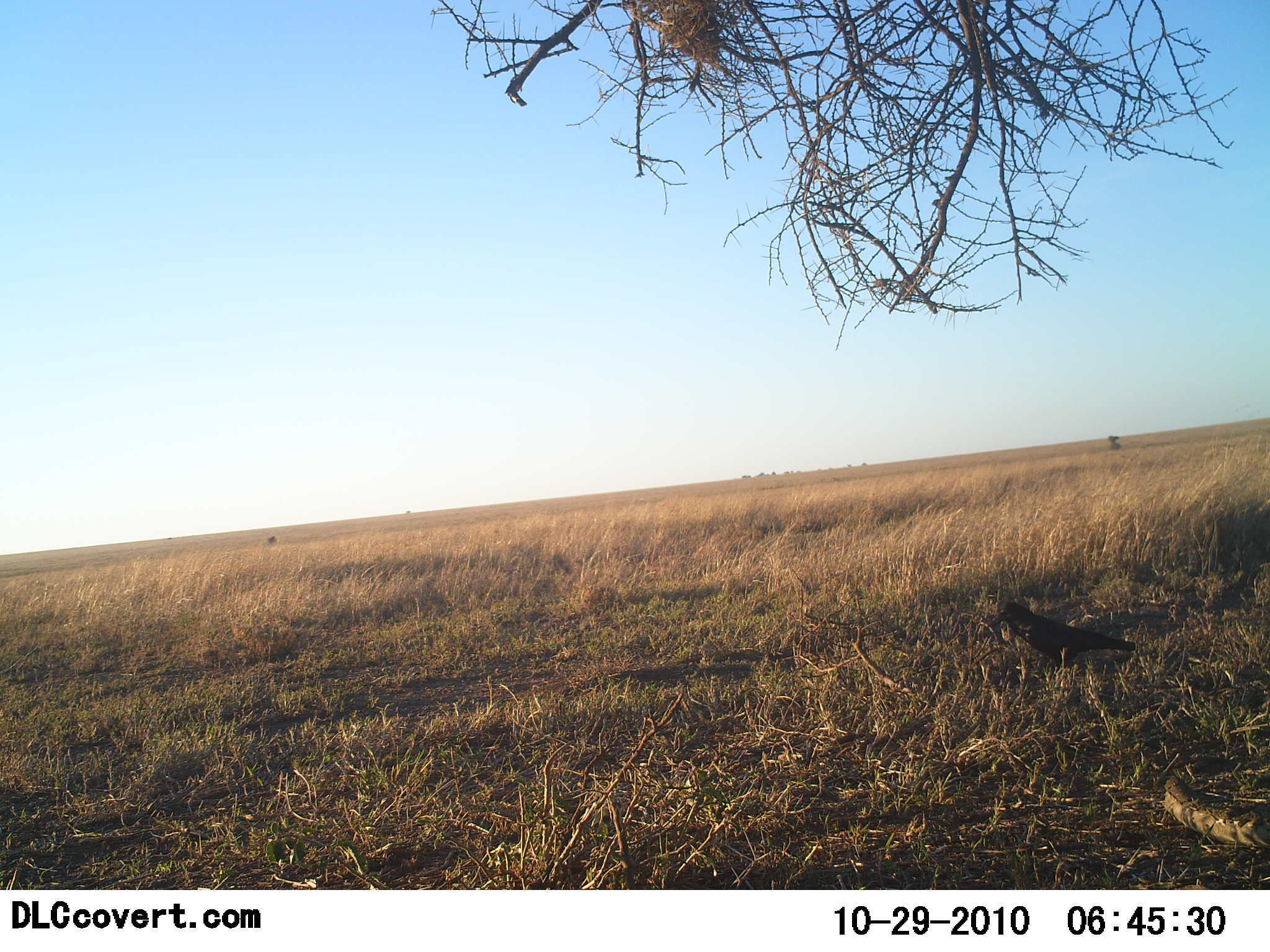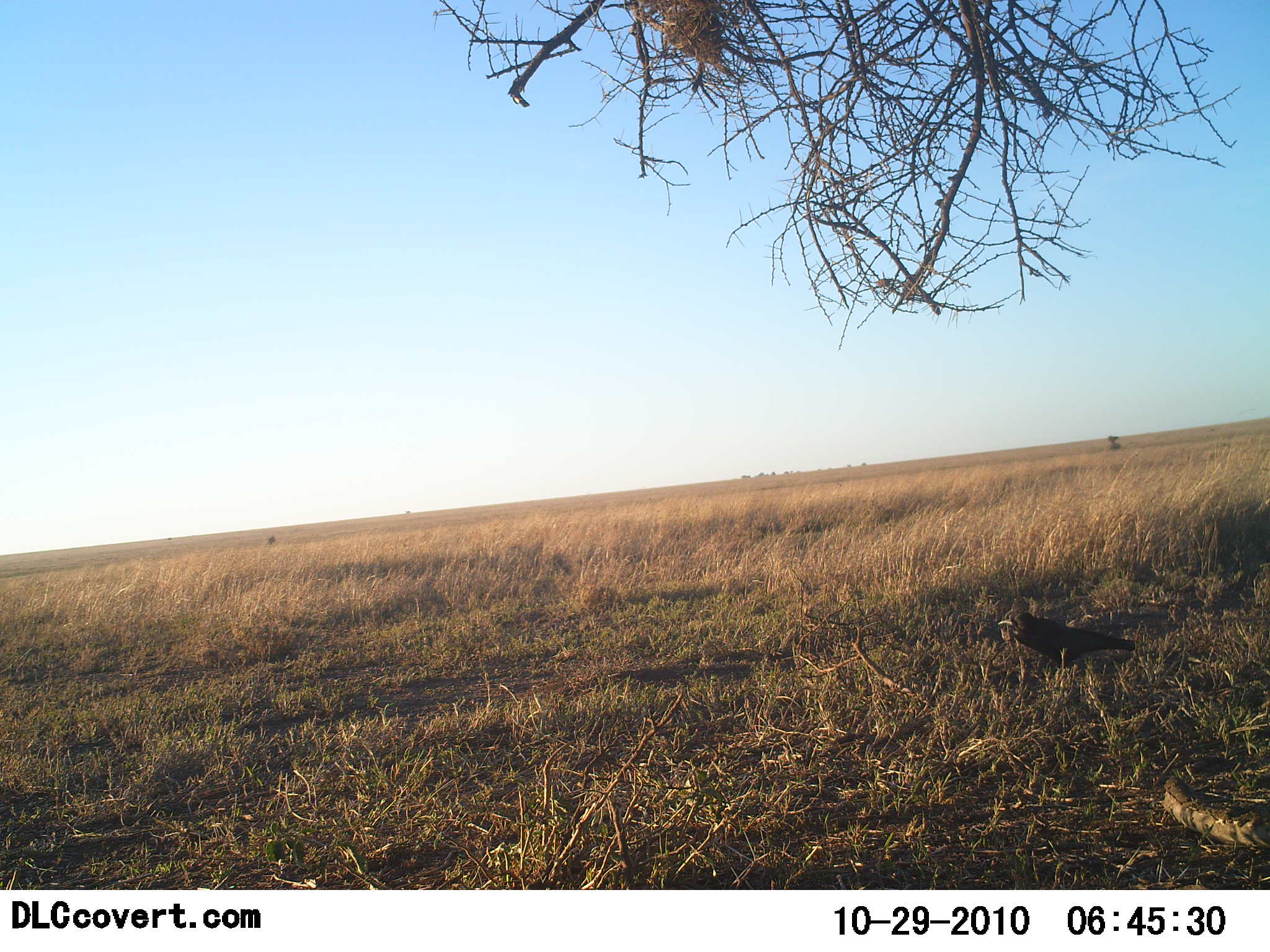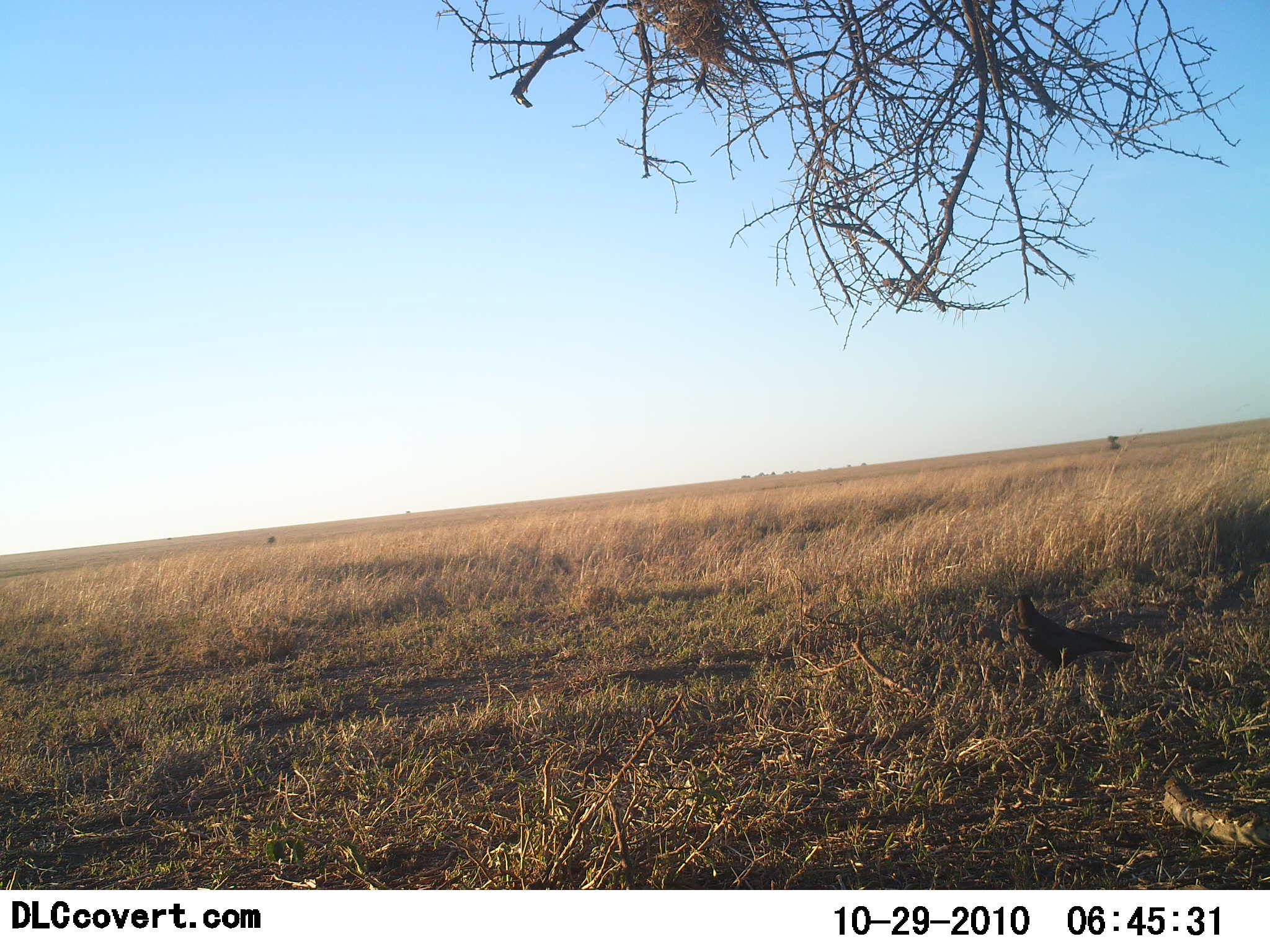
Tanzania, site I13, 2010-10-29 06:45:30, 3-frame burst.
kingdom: Animalia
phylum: Chordata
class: Aves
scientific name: Aves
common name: bird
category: otherbird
Otherbird (bird) (Aves), count 1. Behavior (volunteer vote fractions): standing 92%, resting 0%, moving 8%, interacting 0%. Young present (vote fraction): 0%. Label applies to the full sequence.